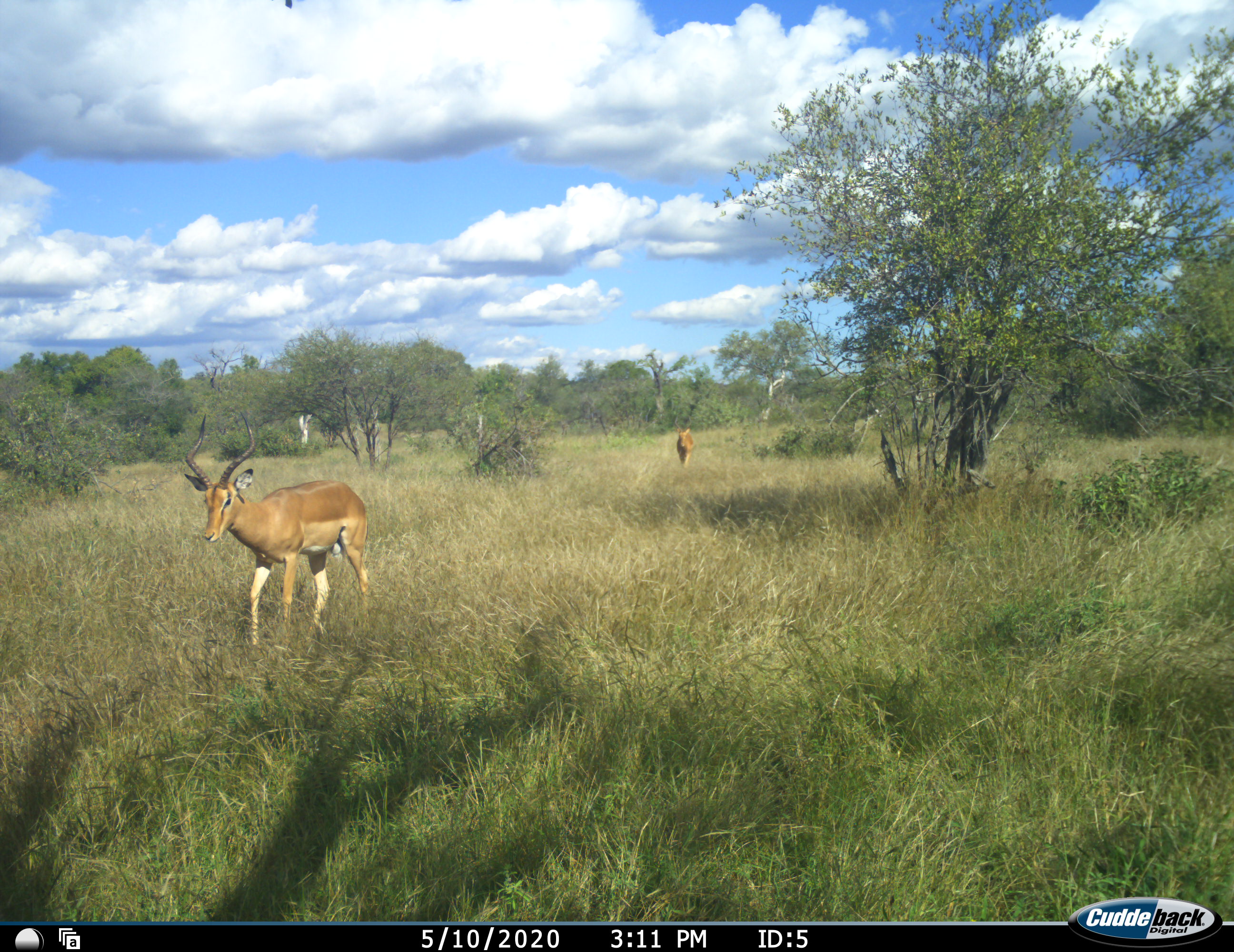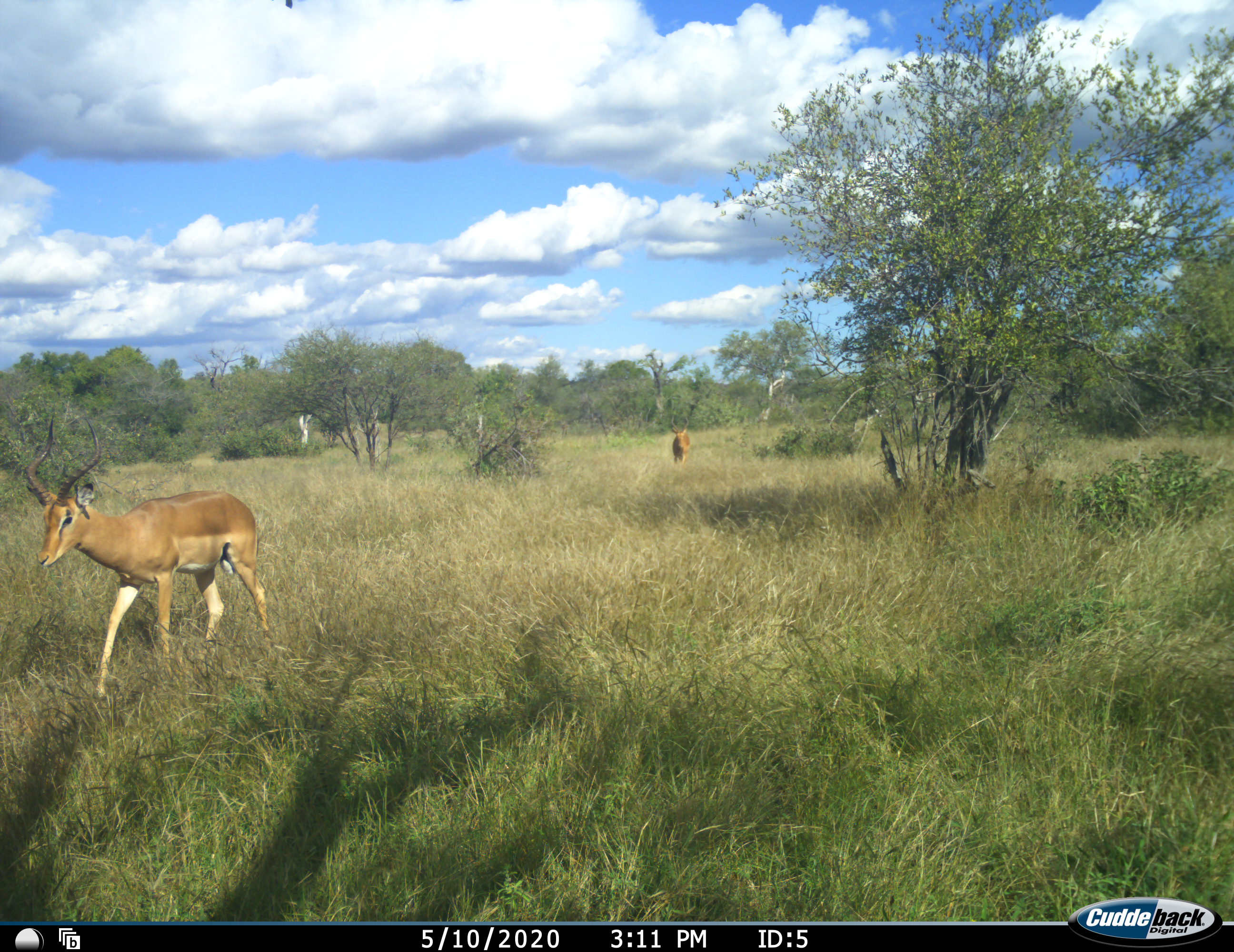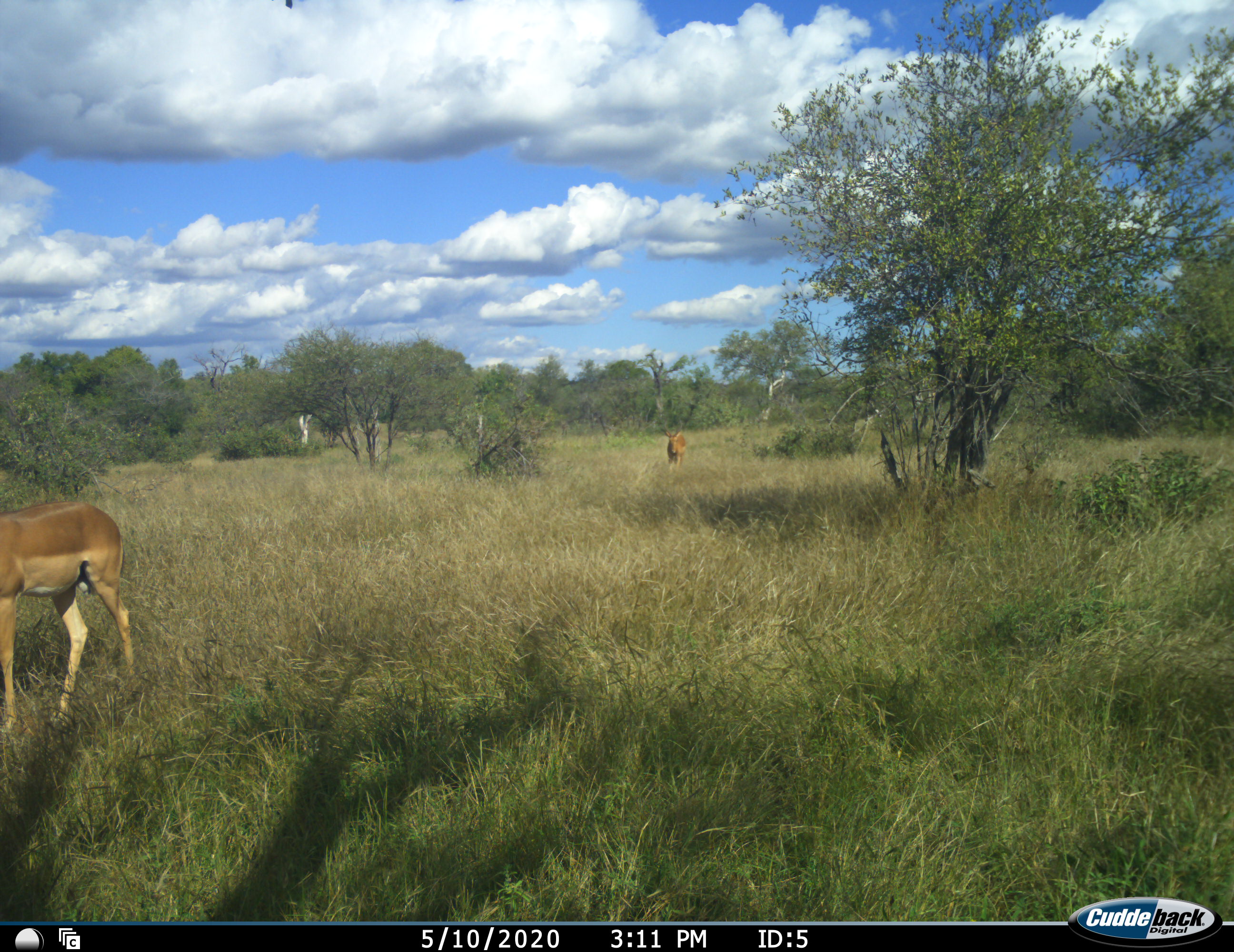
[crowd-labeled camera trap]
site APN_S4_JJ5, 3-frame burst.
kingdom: Animalia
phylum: Chordata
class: Mammalia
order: Artiodactyla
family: Bovidae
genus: Aepyceros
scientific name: Aepyceros melampus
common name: impala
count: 2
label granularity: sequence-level